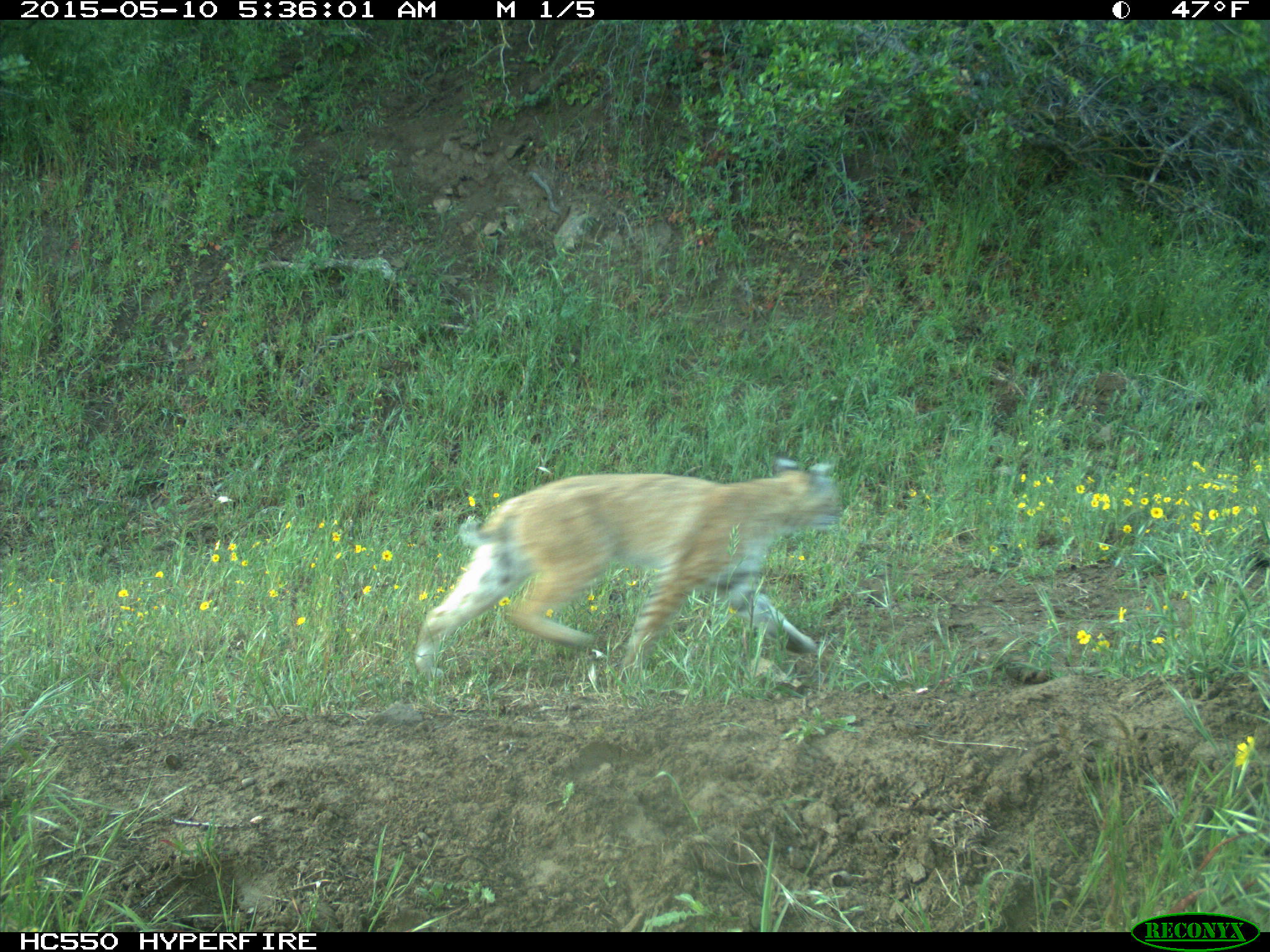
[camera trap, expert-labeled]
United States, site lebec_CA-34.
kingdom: Animalia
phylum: Chordata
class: Mammalia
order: Carnivora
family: Felidae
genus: Lynx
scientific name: Lynx rufus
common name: bobcat